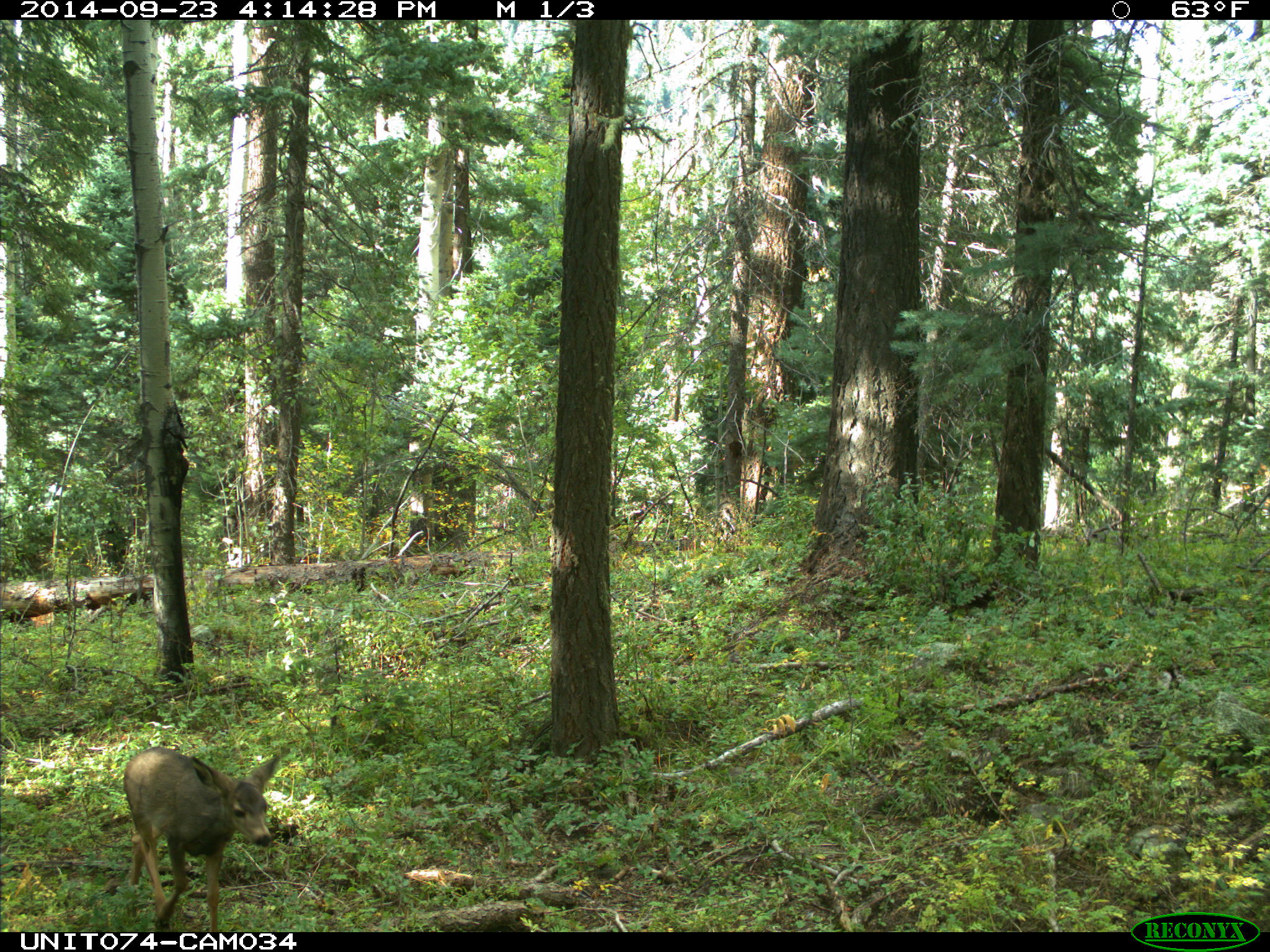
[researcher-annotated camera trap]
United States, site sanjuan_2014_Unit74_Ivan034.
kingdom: Animalia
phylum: Chordata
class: Mammalia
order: Artiodactyla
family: Cervidae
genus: Odocoileus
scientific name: Odocoileus hemionus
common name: mule deer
Odocoileus hemionus (mule deer).